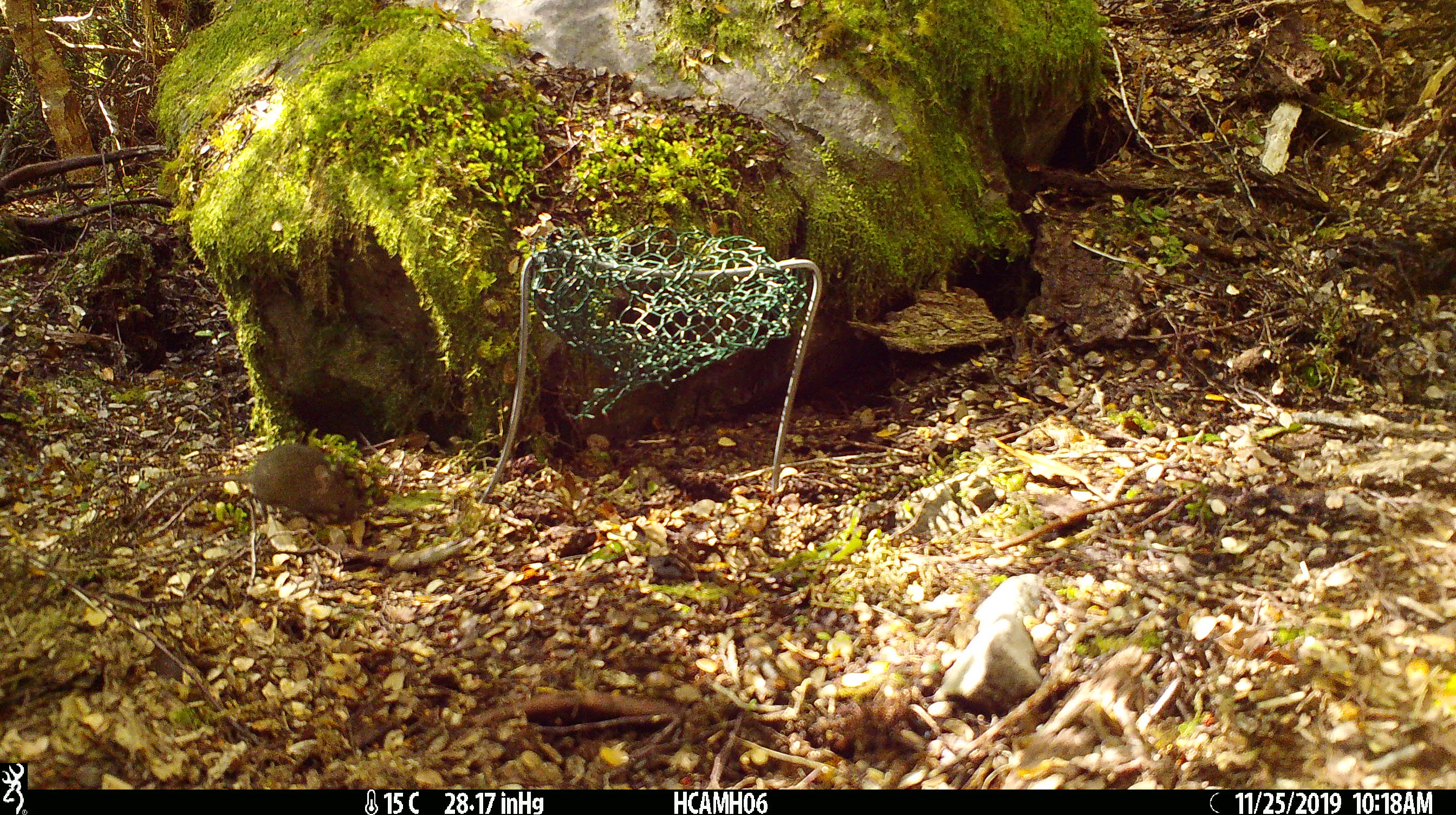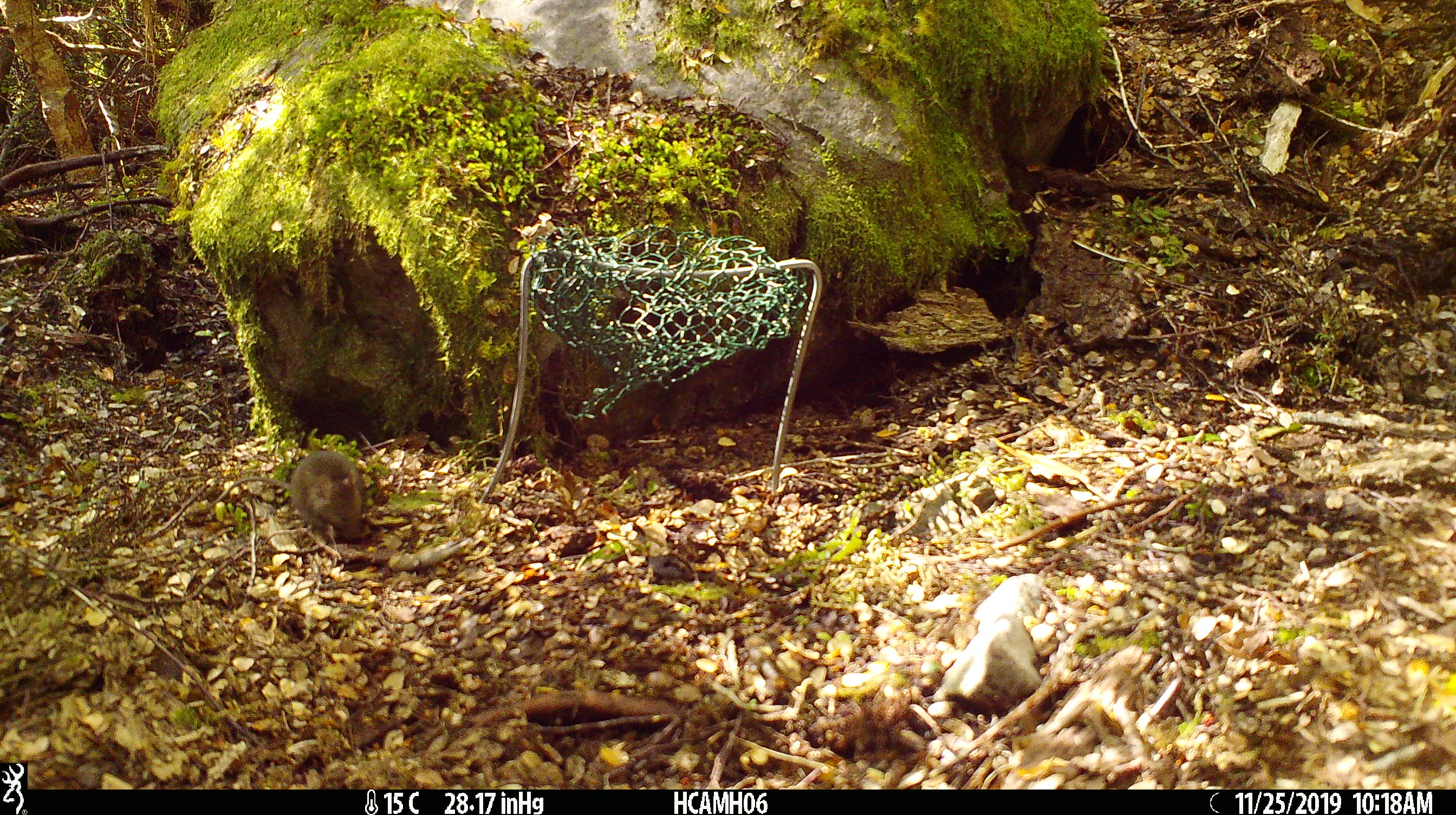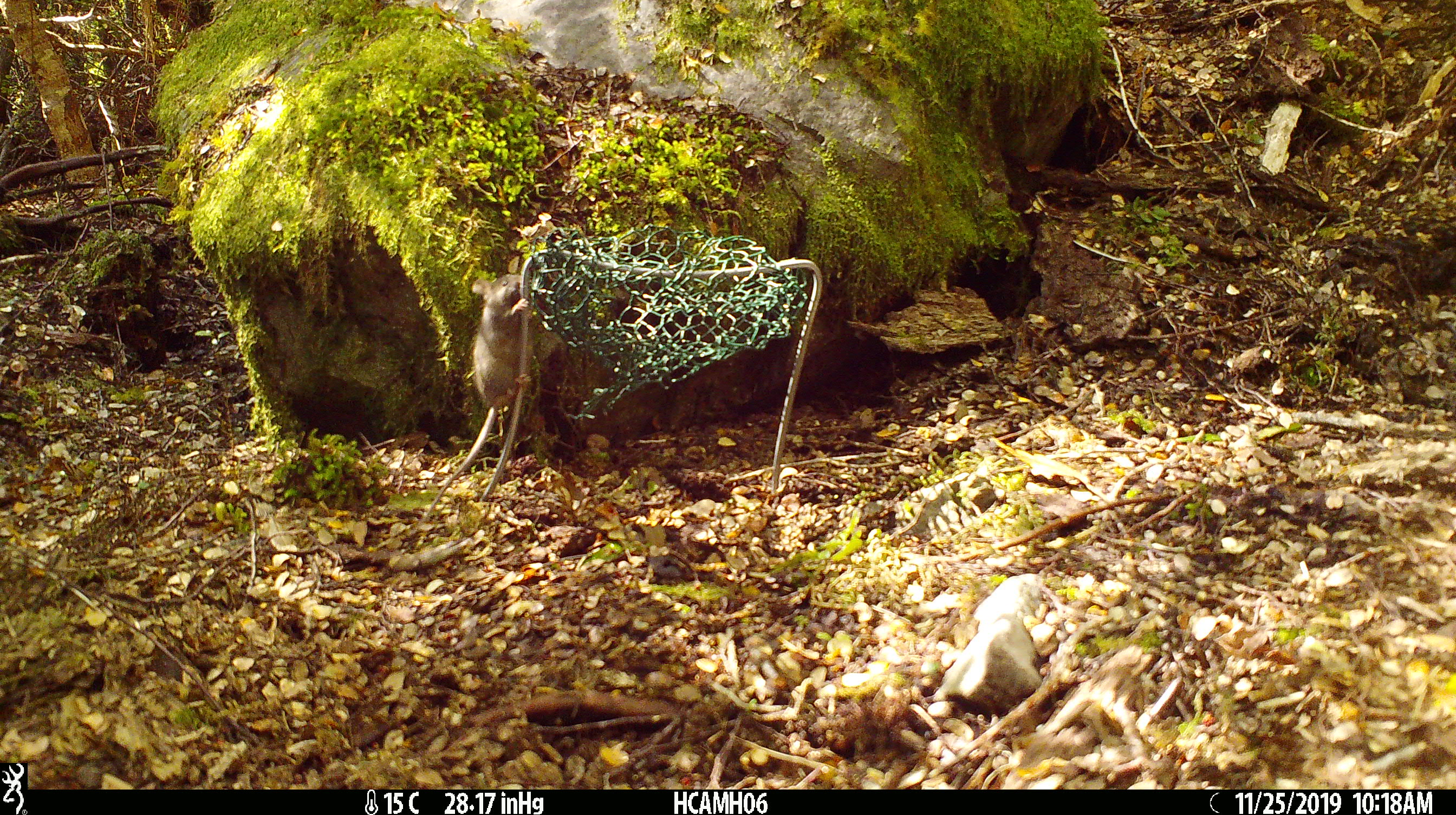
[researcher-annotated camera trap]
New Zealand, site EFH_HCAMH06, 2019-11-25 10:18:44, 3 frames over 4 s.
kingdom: Animalia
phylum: Chordata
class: Mammalia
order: Rodentia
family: Muridae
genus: Mus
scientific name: Mus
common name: mouse